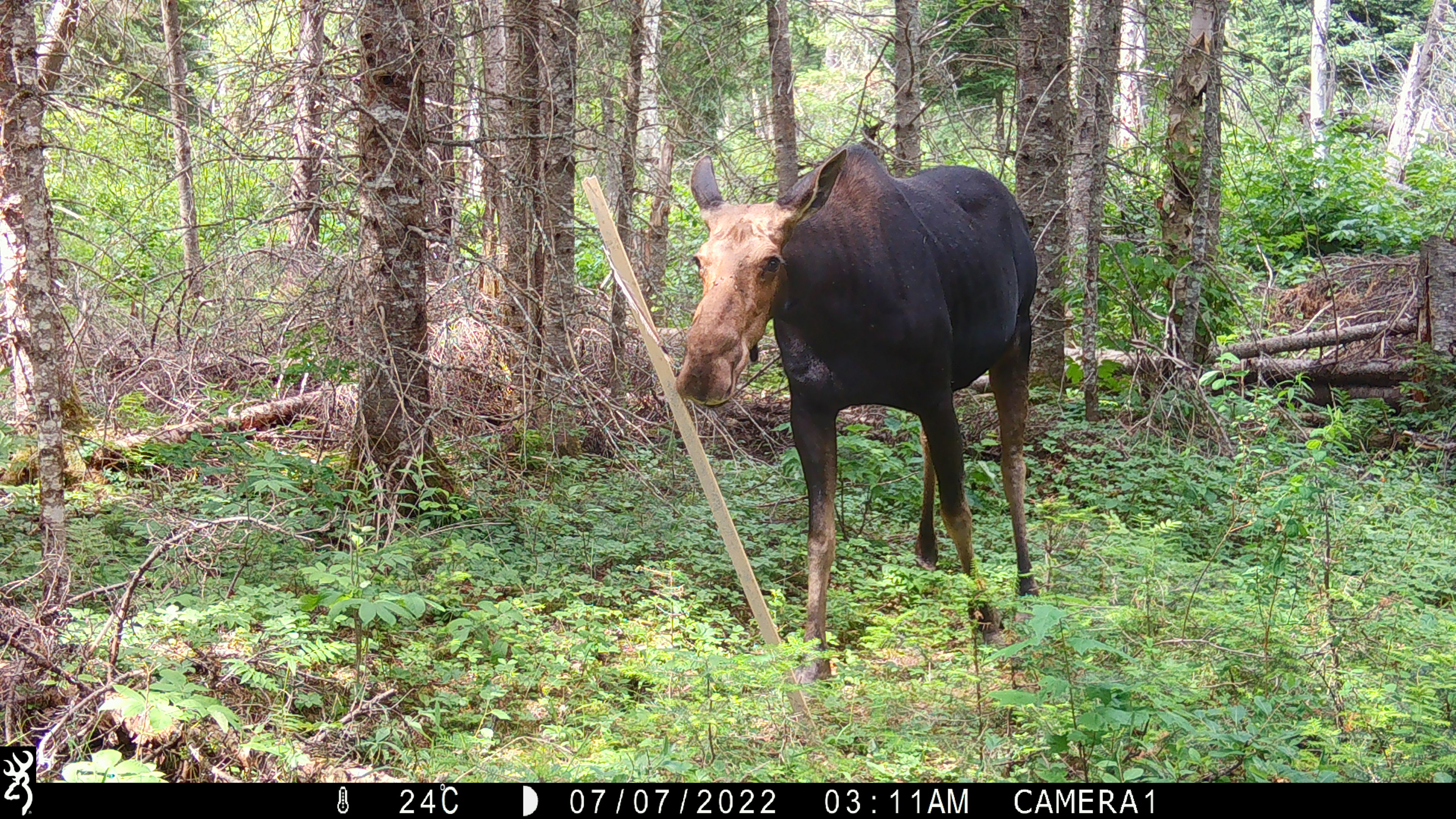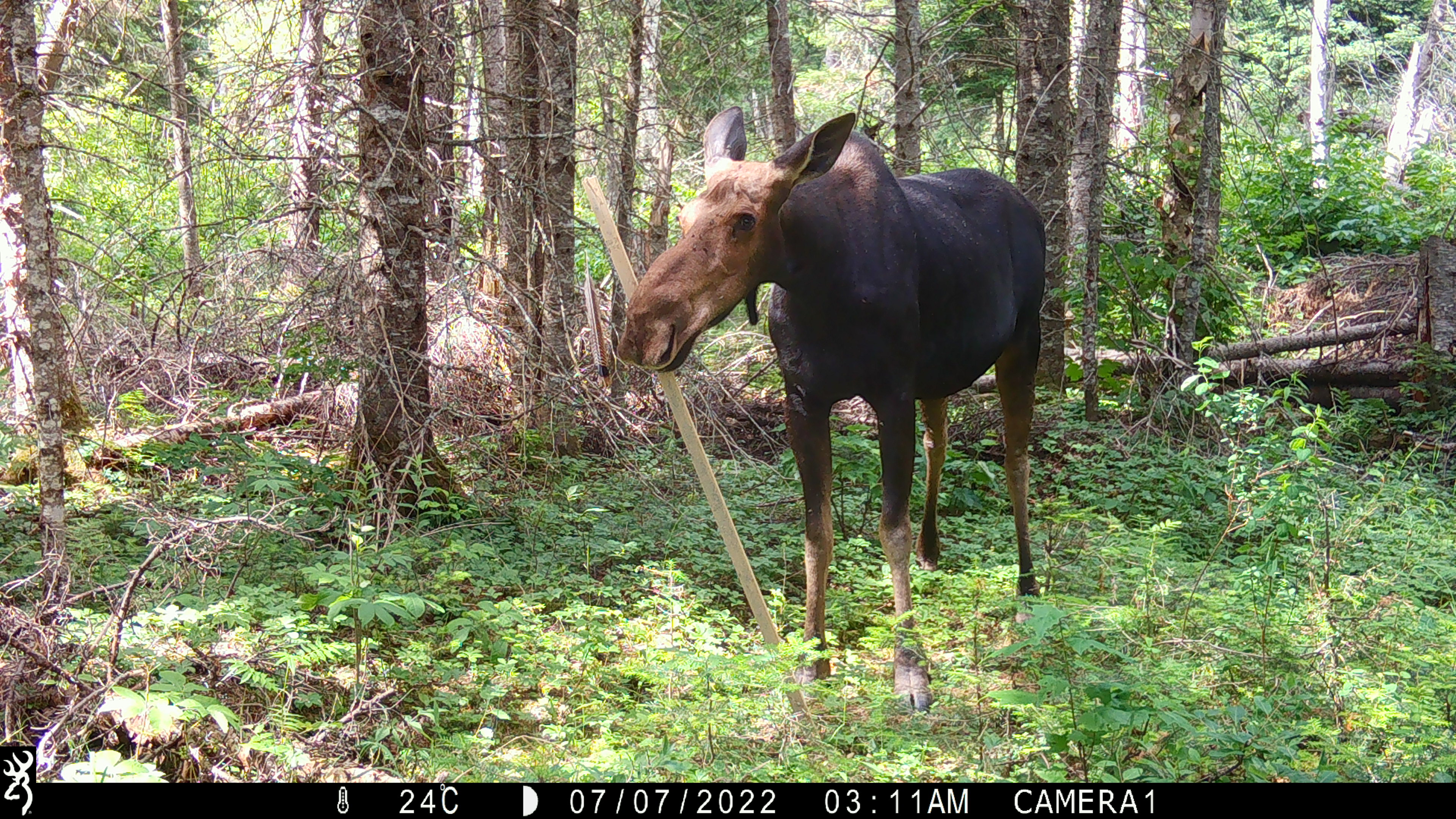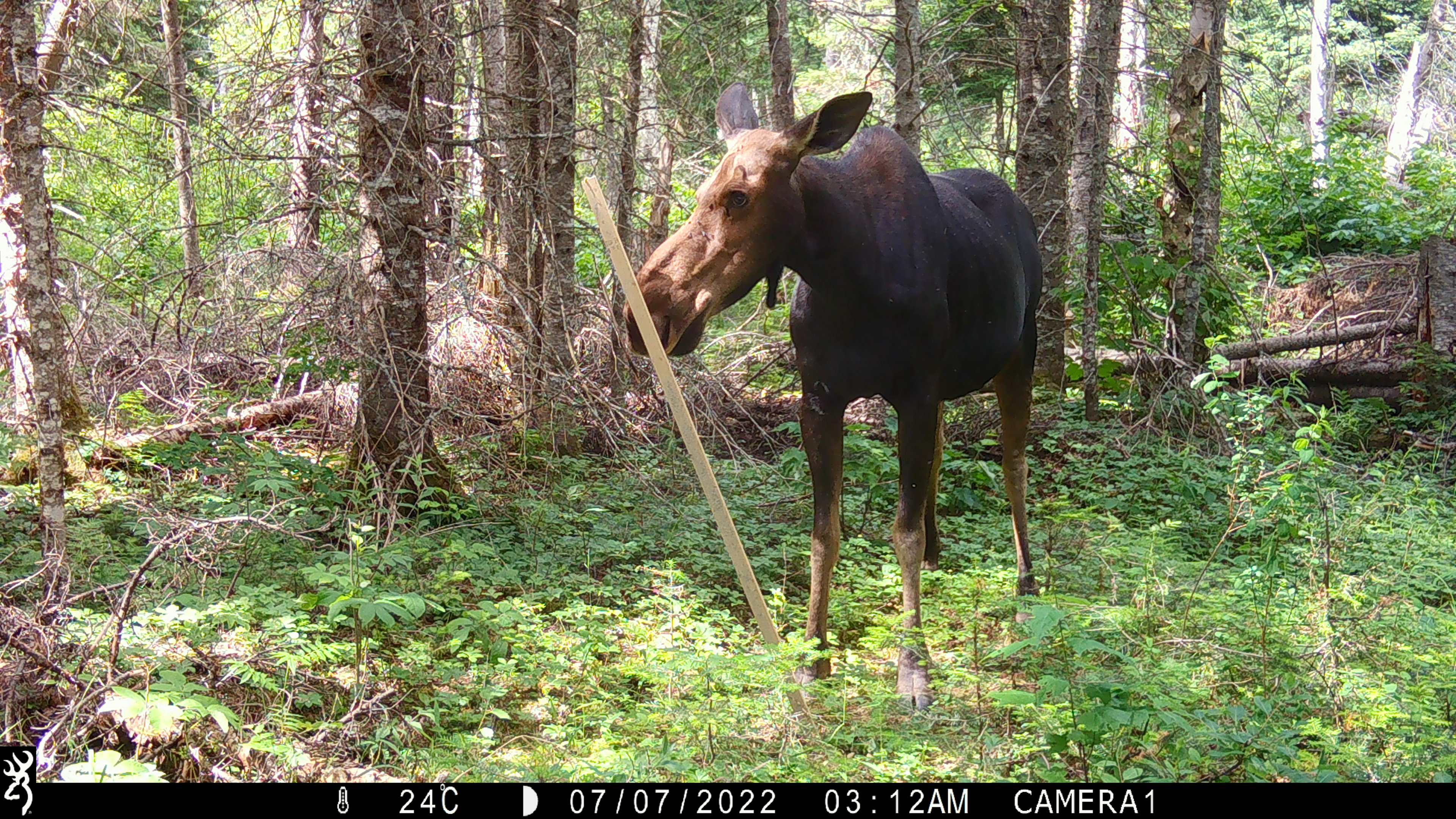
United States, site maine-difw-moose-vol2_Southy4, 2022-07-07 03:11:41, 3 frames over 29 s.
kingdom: Animalia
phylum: Chordata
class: Mammalia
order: Artiodactyla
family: Cervidae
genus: Alces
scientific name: Alces alces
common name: moose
Moose (Alces alces).